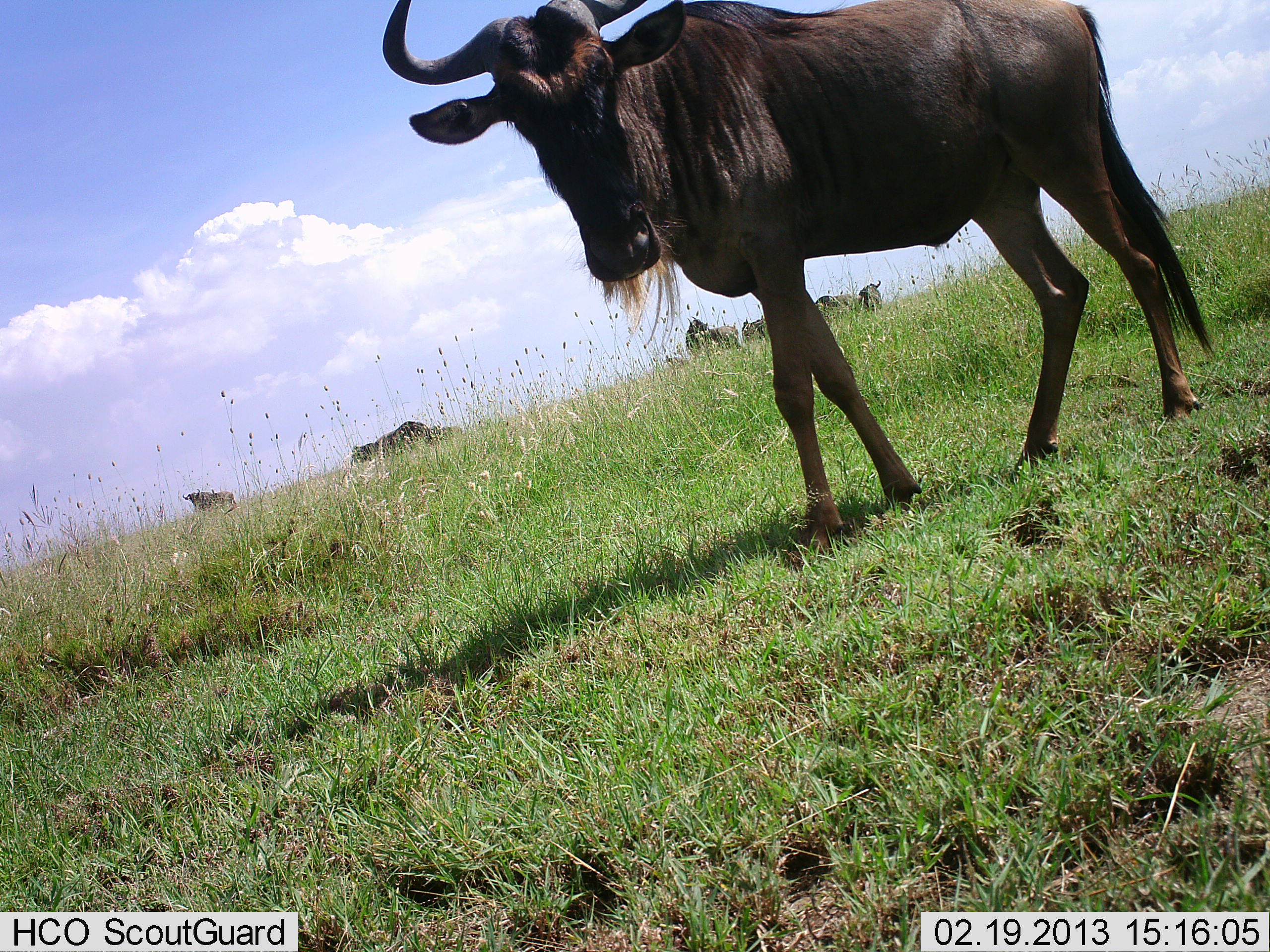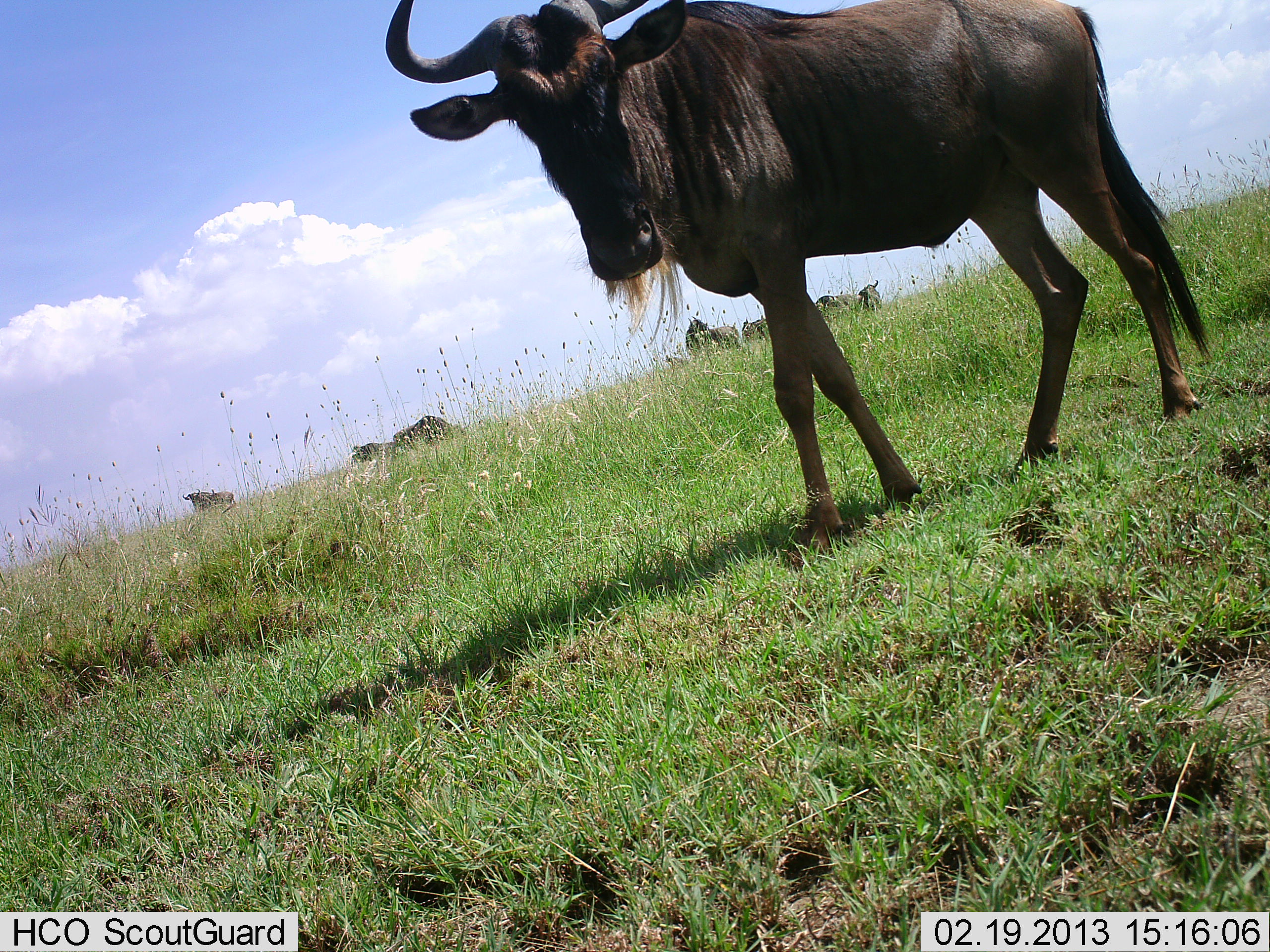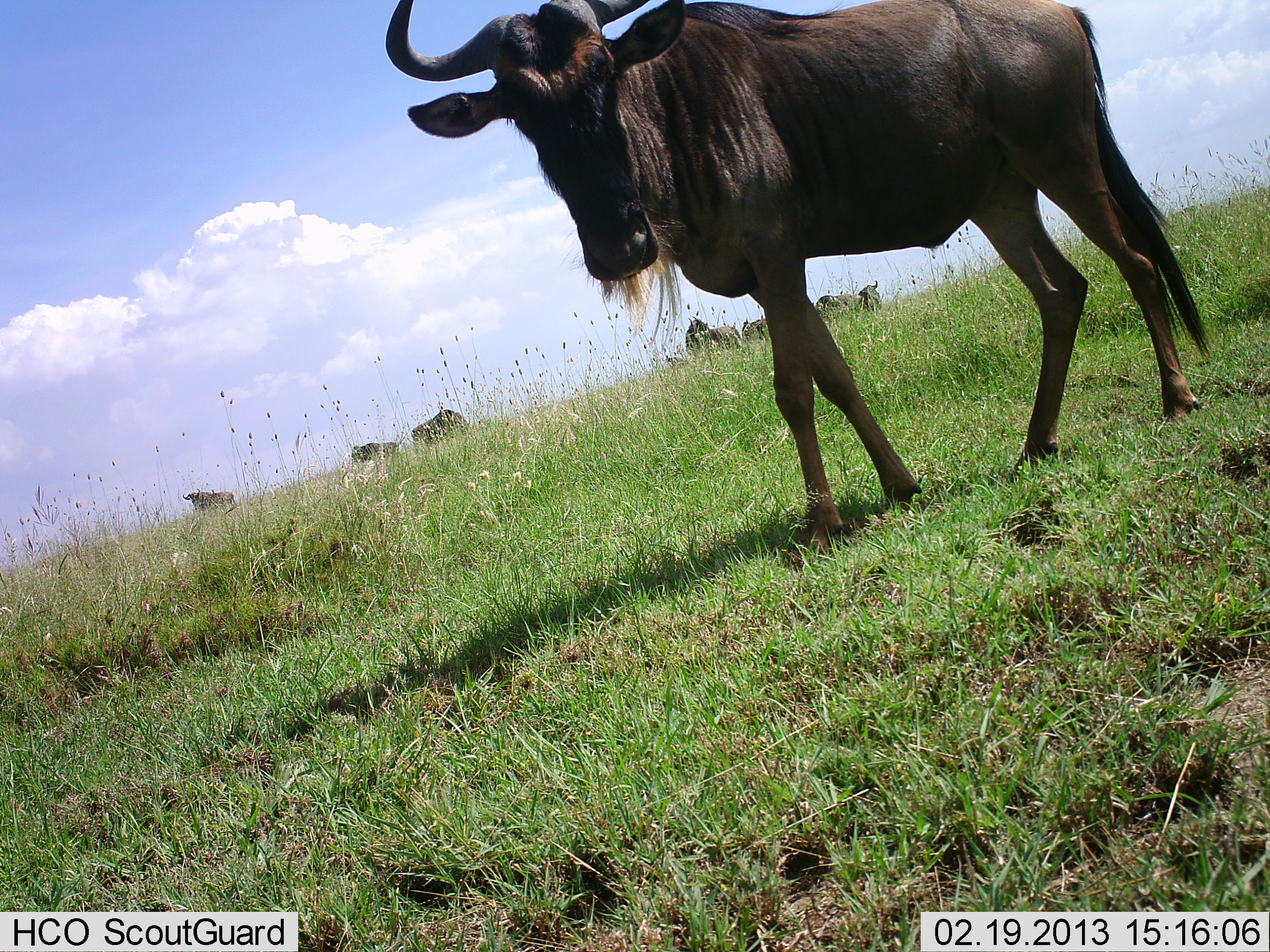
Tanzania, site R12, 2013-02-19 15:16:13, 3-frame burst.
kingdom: Animalia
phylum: Chordata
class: Mammalia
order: Artiodactyla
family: Bovidae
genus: Connochaetes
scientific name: Connochaetes taurinus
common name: blue wildebeest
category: wildebeest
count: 7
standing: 90%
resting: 8%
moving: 41%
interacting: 0%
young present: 0%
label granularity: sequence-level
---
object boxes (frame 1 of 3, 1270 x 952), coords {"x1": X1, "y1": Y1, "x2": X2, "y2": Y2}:
animal: {"x1": 383, "y1": 0, "x2": 1219, "y2": 558}; {"x1": 684, "y1": 316, "x2": 740, "y2": 354}; {"x1": 377, "y1": 421, "x2": 431, "y2": 449}; {"x1": 180, "y1": 488, "x2": 238, "y2": 512}; {"x1": 813, "y1": 293, "x2": 867, "y2": 316}; {"x1": 856, "y1": 280, "x2": 882, "y2": 312}; {"x1": 350, "y1": 440, "x2": 384, "y2": 463}; {"x1": 740, "y1": 319, "x2": 770, "y2": 343}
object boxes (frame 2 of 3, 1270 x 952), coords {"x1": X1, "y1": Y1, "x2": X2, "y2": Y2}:
animal: {"x1": 383, "y1": 0, "x2": 1219, "y2": 558}; {"x1": 684, "y1": 316, "x2": 740, "y2": 354}; {"x1": 394, "y1": 415, "x2": 454, "y2": 445}; {"x1": 180, "y1": 488, "x2": 238, "y2": 512}; {"x1": 813, "y1": 293, "x2": 867, "y2": 316}; {"x1": 352, "y1": 442, "x2": 396, "y2": 465}; {"x1": 856, "y1": 280, "x2": 882, "y2": 312}; {"x1": 740, "y1": 319, "x2": 770, "y2": 343}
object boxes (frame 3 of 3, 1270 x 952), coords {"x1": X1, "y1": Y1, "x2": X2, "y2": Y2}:
animal: {"x1": 386, "y1": 0, "x2": 1216, "y2": 556}; {"x1": 408, "y1": 410, "x2": 471, "y2": 445}; {"x1": 684, "y1": 316, "x2": 740, "y2": 354}; {"x1": 180, "y1": 488, "x2": 238, "y2": 512}; {"x1": 813, "y1": 293, "x2": 867, "y2": 316}; {"x1": 856, "y1": 280, "x2": 882, "y2": 312}; {"x1": 350, "y1": 440, "x2": 384, "y2": 462}; {"x1": 740, "y1": 319, "x2": 770, "y2": 343}